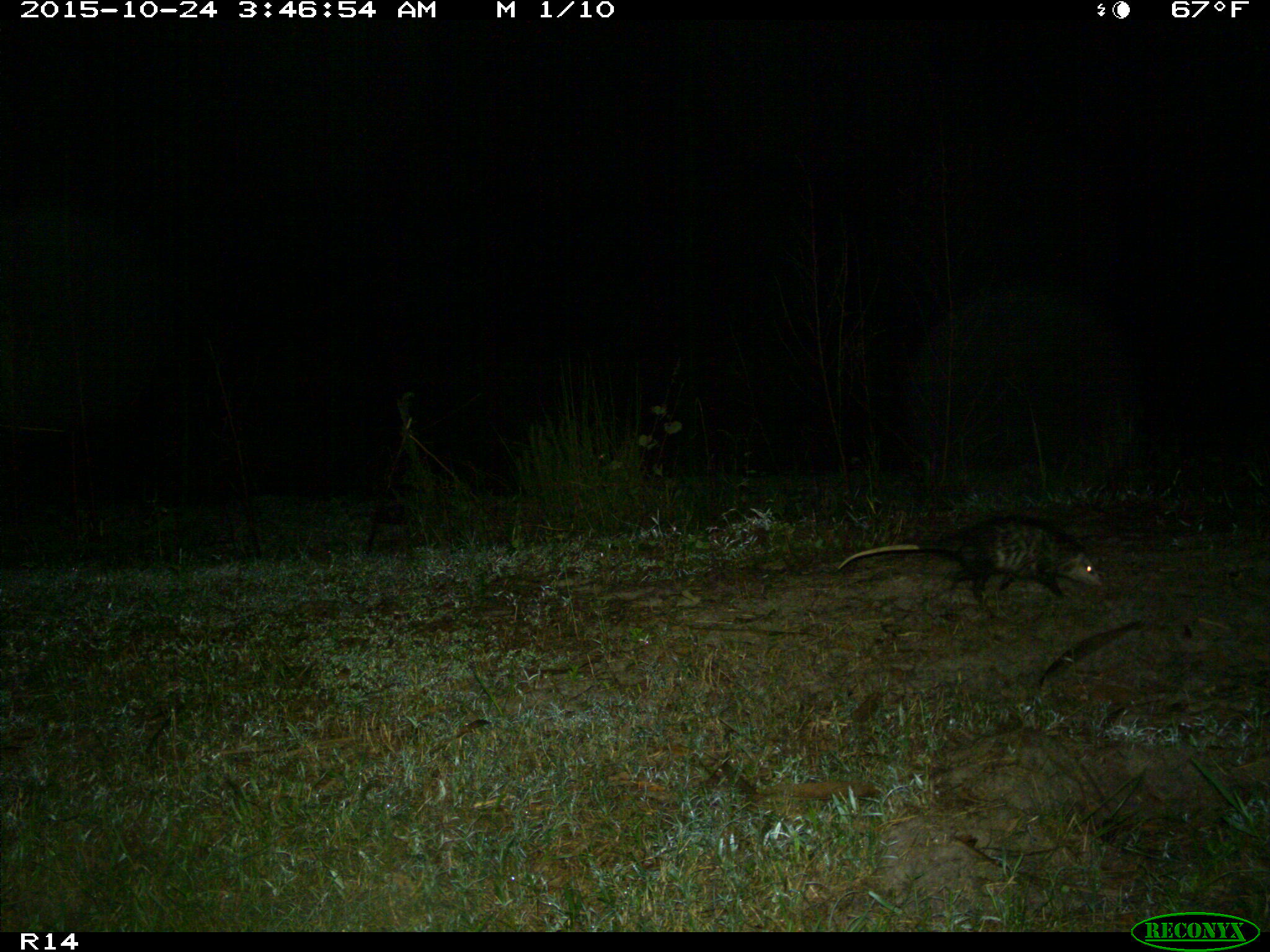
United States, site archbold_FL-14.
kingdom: Animalia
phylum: Chordata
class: Mammalia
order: Didelphimorphia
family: Didelphidae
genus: Didelphis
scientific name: Didelphis virginiana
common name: virginia opossum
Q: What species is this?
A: Didelphis virginiana (virginia opossum).